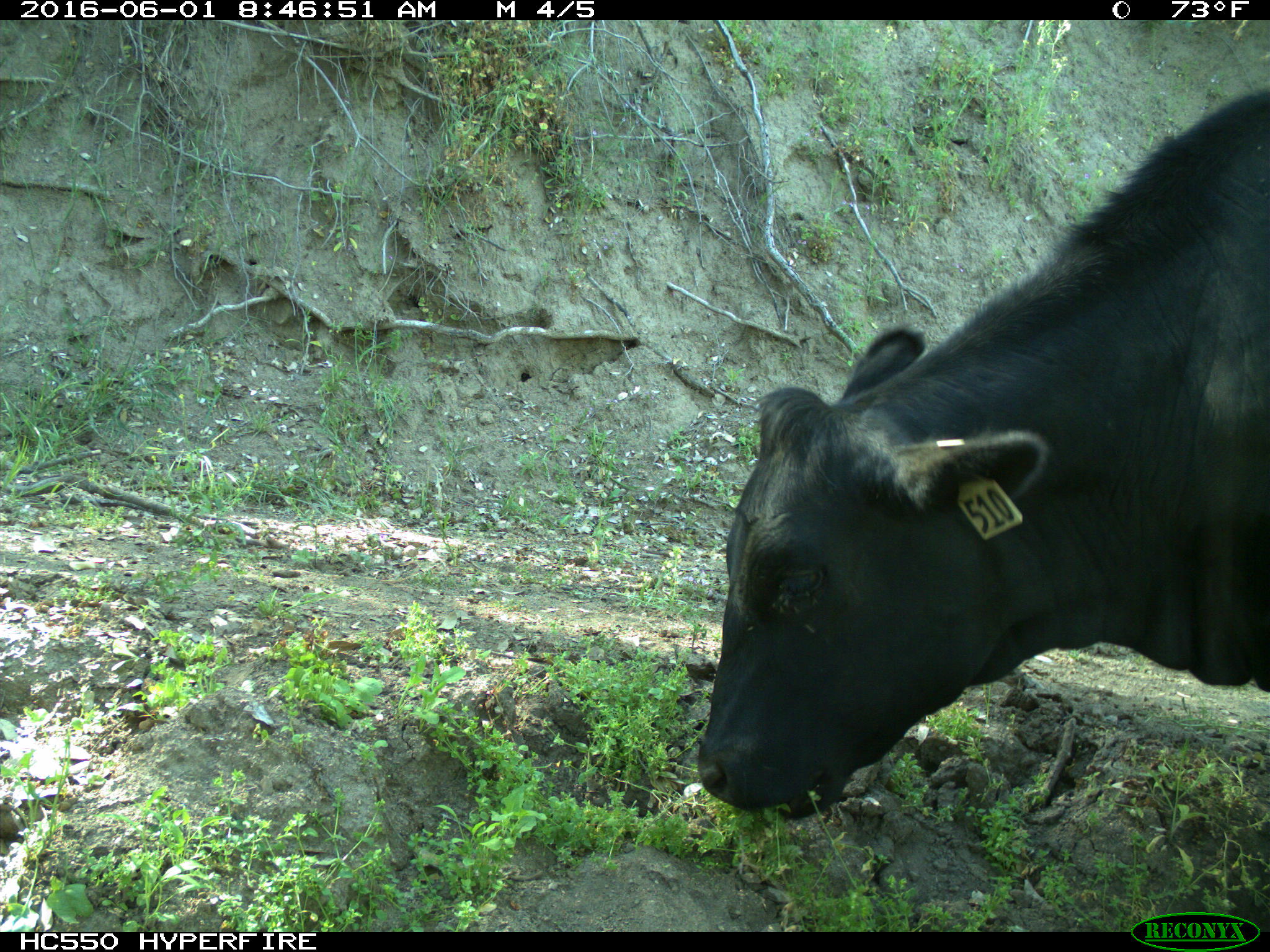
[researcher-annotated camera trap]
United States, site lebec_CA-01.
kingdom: Animalia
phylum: Chordata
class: Mammalia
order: Artiodactyla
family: Bovidae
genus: Bos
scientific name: Bos taurus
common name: domestic cow